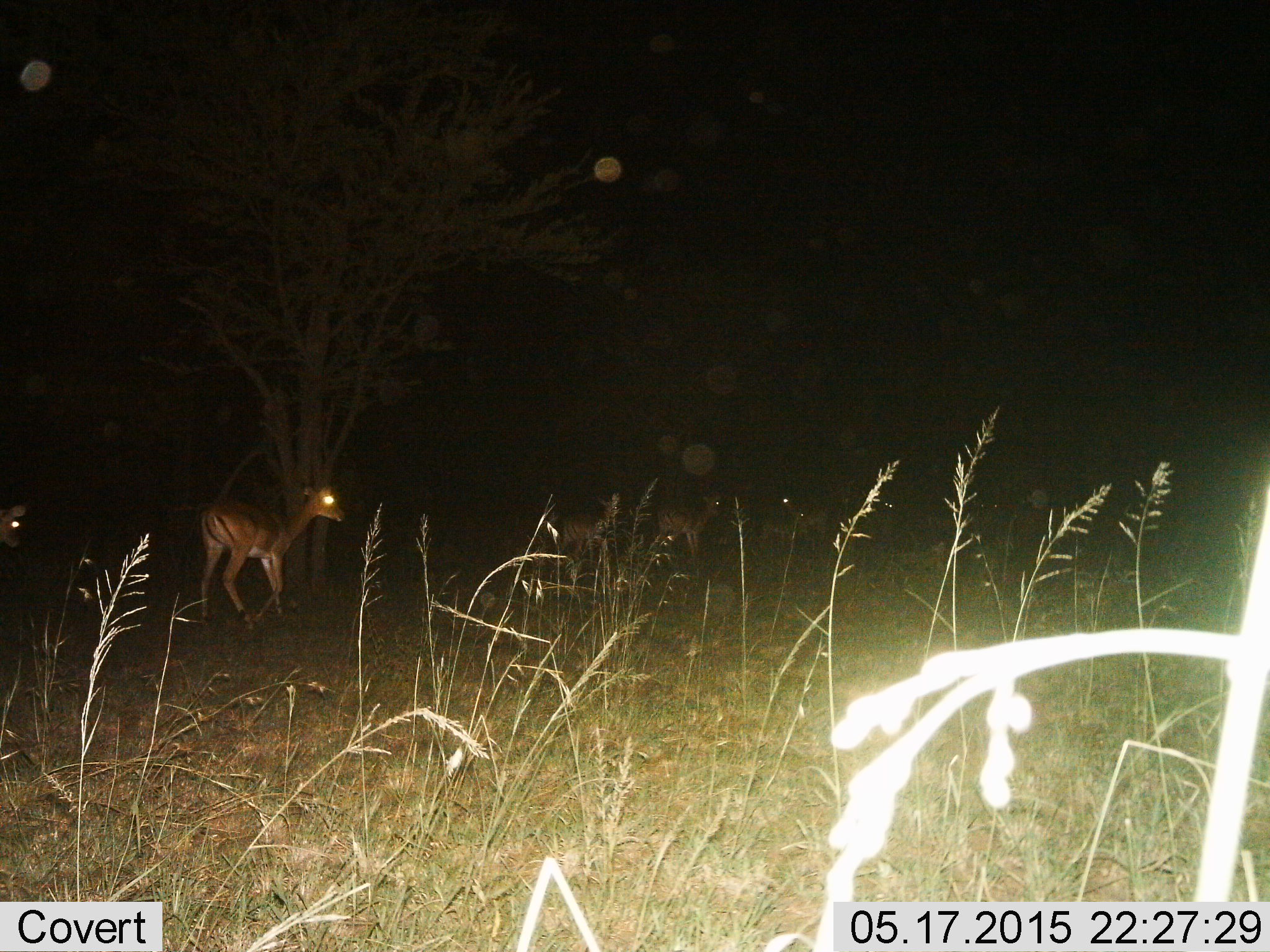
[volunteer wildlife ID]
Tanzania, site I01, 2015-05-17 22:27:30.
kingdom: Animalia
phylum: Chordata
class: Mammalia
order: Artiodactyla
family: Bovidae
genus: Aepyceros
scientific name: Aepyceros melampus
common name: impala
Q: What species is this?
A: Impala (Aepyceros melampus).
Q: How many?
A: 6.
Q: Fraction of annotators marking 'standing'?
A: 70%.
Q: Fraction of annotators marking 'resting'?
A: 0%.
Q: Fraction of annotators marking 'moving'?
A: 80%.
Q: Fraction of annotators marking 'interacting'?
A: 0%.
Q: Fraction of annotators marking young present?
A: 30%.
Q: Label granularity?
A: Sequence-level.